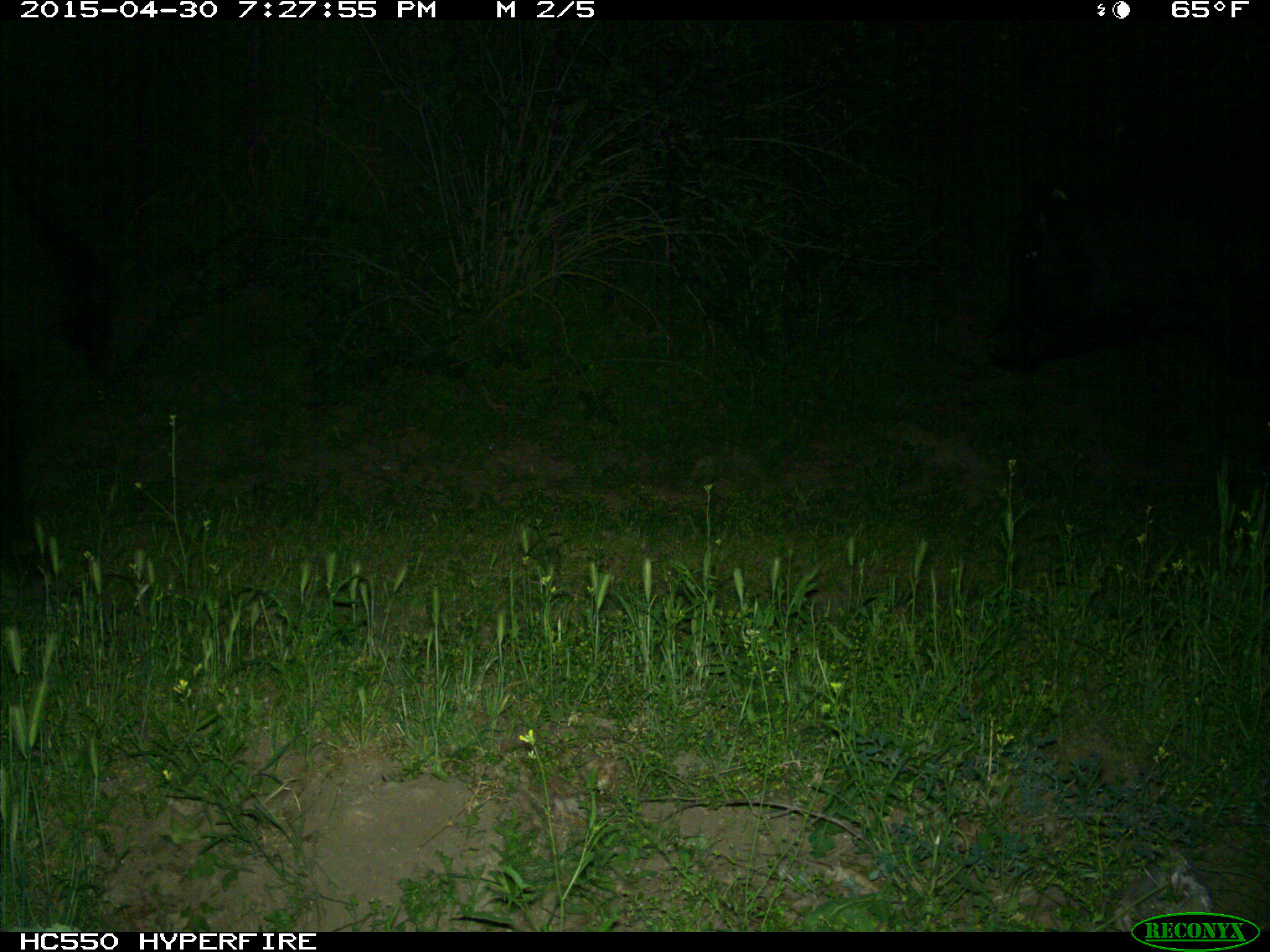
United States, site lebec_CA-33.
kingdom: Animalia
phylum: Chordata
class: Mammalia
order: Artiodactyla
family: Bovidae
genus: Bos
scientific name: Bos taurus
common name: domestic cow